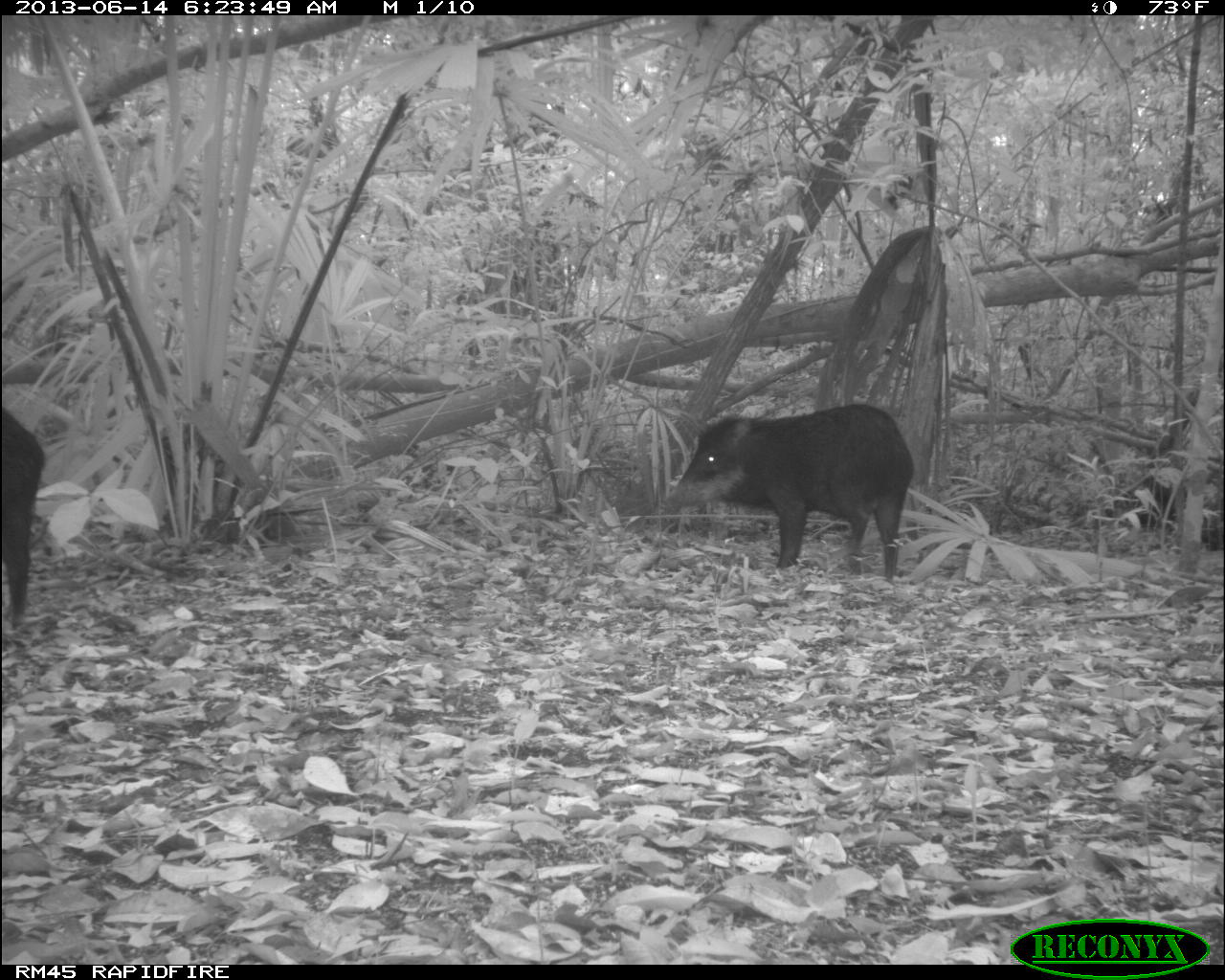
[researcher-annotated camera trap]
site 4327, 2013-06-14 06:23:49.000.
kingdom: Animalia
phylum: Chordata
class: Mammalia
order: Artiodactyla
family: Tayassuidae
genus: Tayassu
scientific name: Tayassu pecari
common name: white-lipped peccary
Tayassu pecari (white-lipped peccary), count 12.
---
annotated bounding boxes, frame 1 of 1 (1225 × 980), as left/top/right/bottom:
tayassu pecari: 666/402/914/580; 1/409/47/631